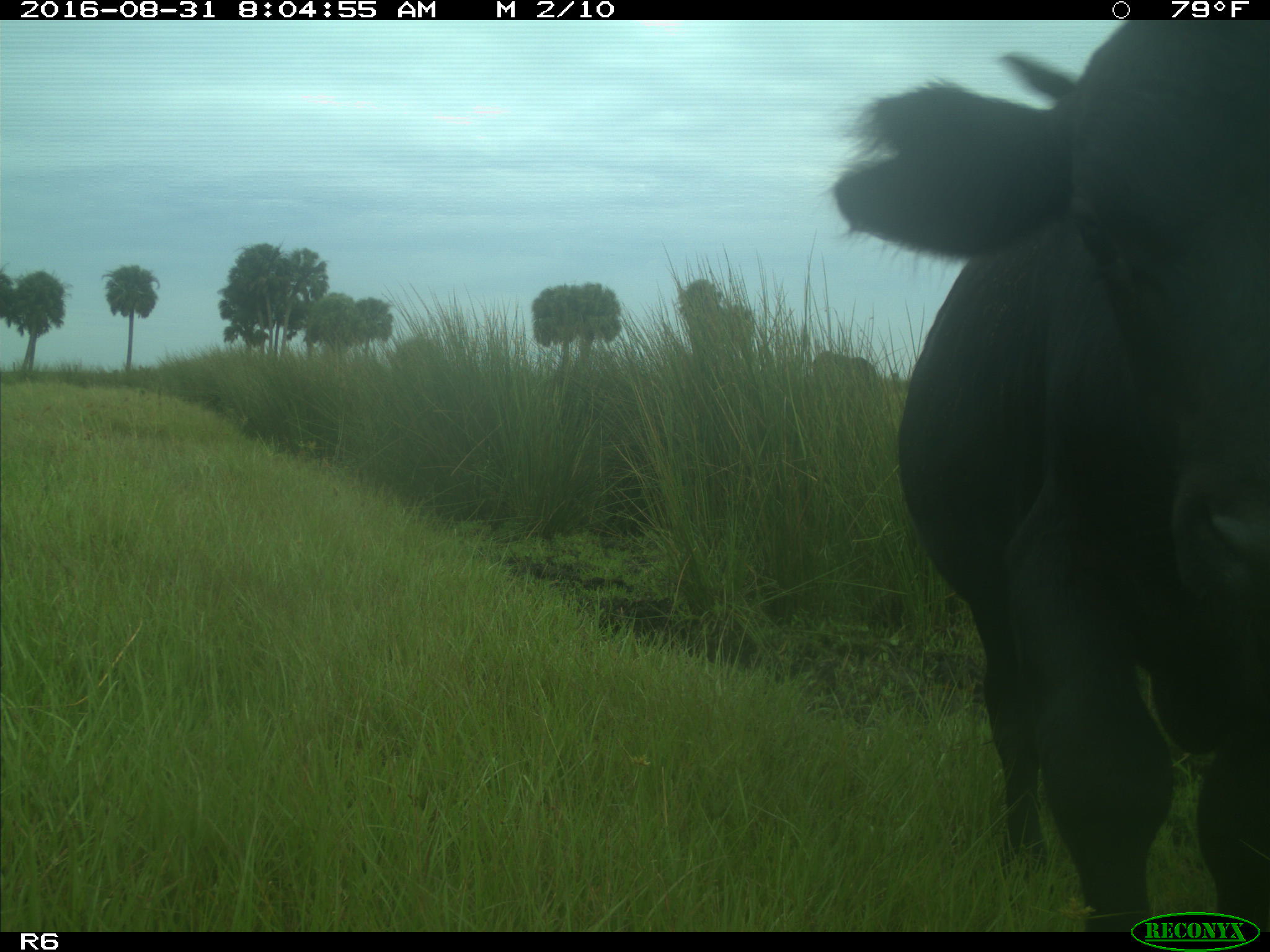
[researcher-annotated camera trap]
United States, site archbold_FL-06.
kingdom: Animalia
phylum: Chordata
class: Mammalia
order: Artiodactyla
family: Bovidae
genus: Bos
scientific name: Bos taurus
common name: domestic cow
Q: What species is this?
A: Bos taurus (domestic cow).